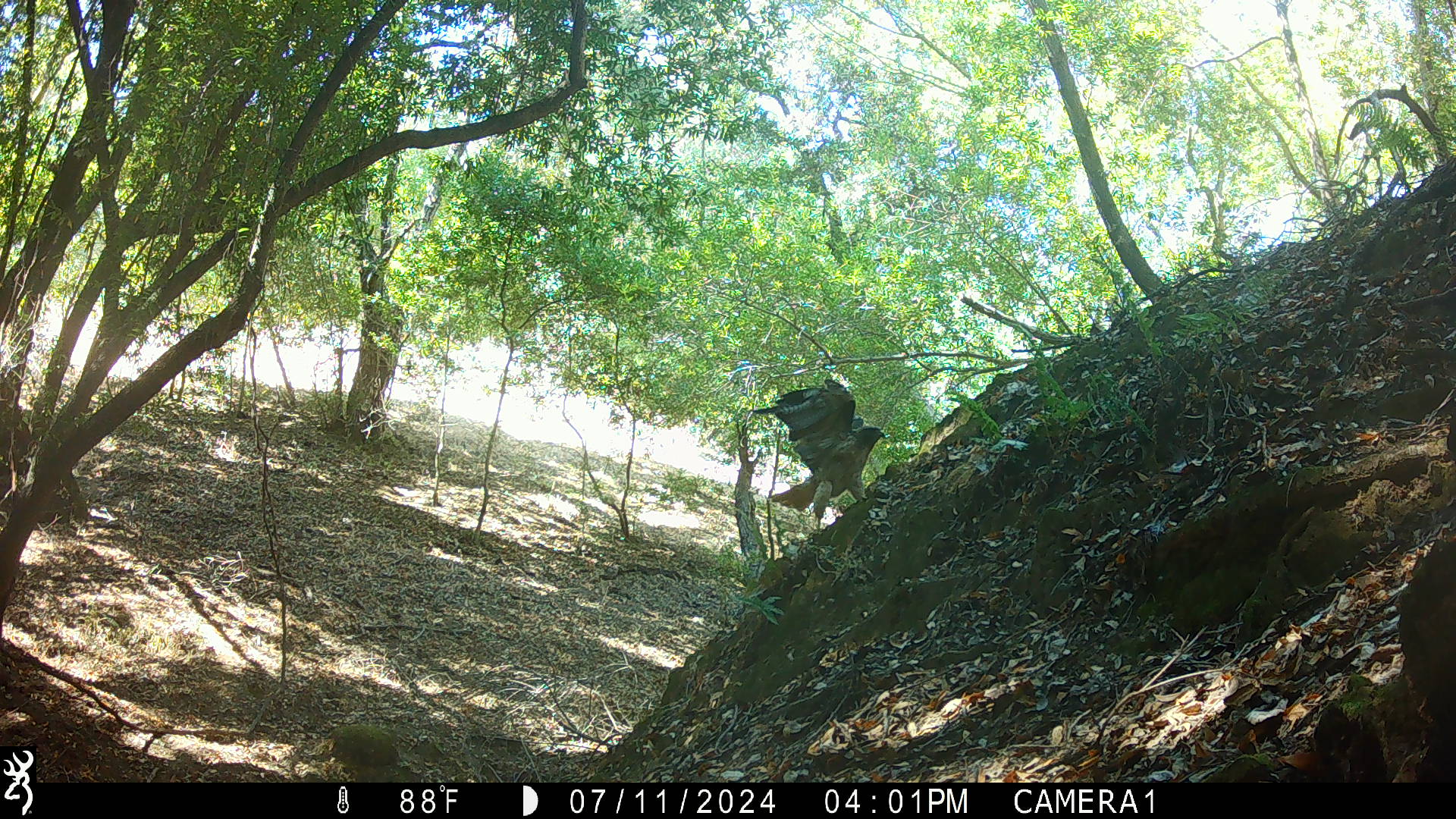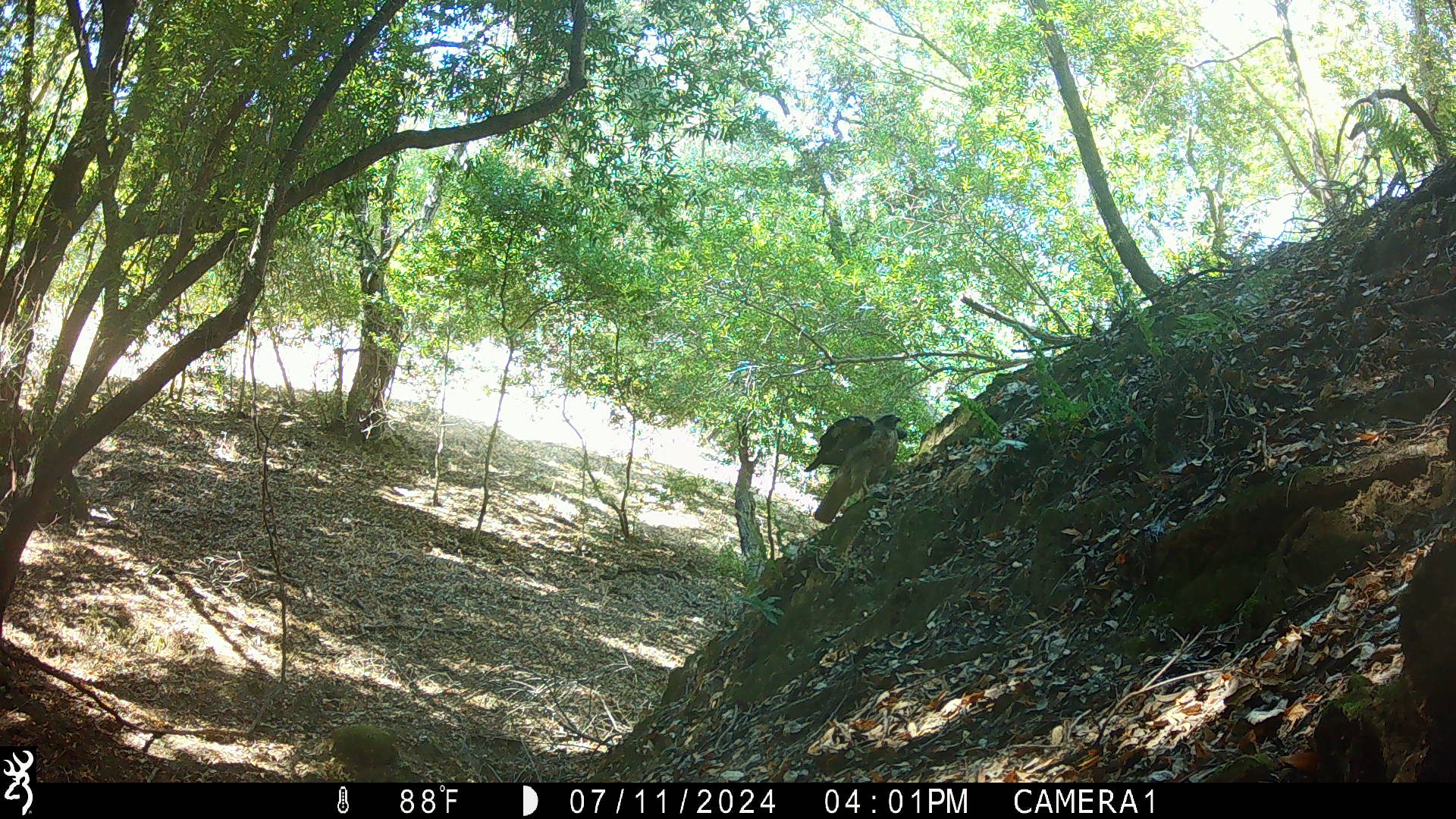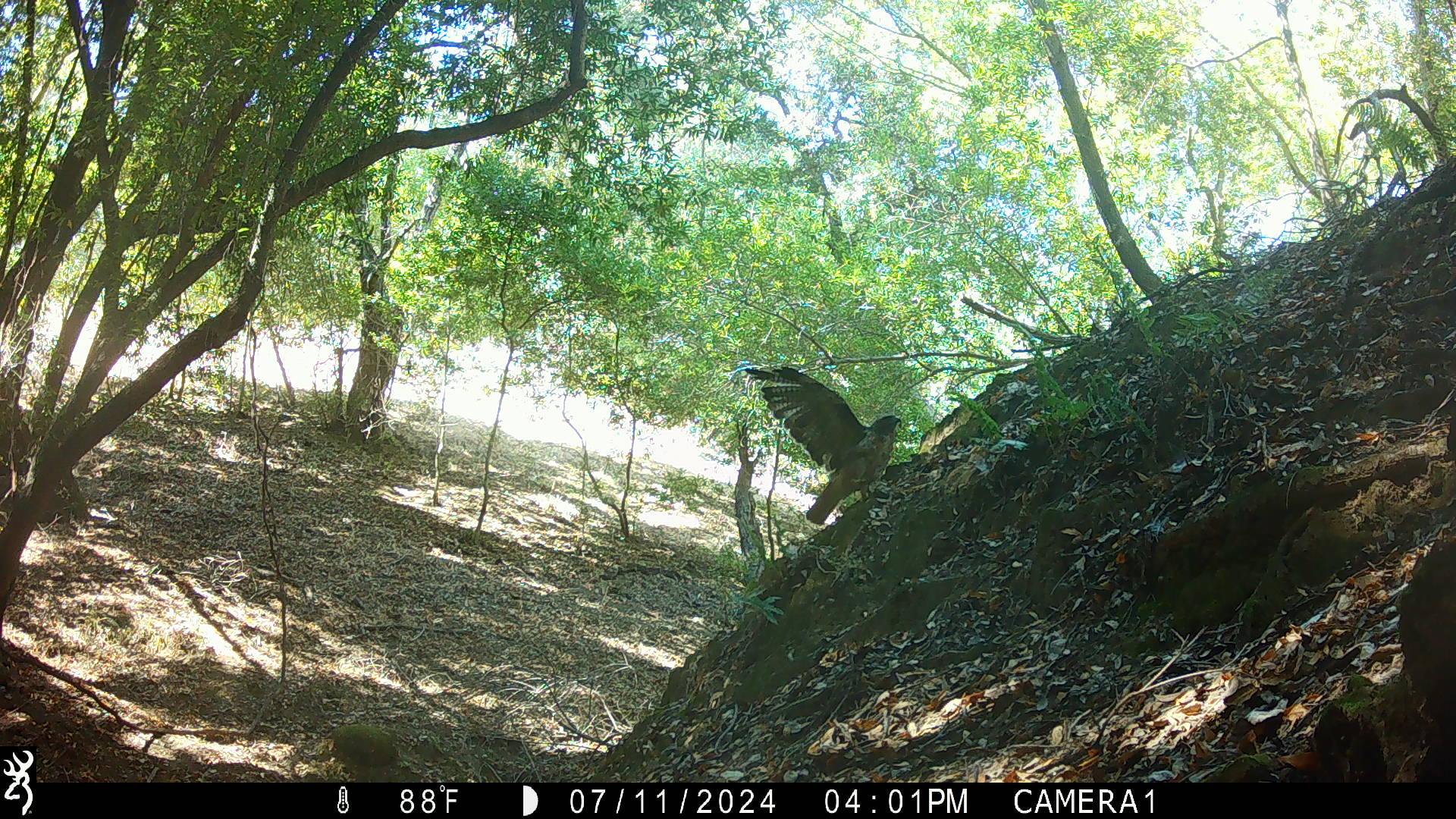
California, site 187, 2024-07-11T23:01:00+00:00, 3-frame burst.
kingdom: Animalia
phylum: Chordata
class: Aves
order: Accipitriformes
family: Accipitridae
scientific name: Accipitridae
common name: hawk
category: unknown hawk